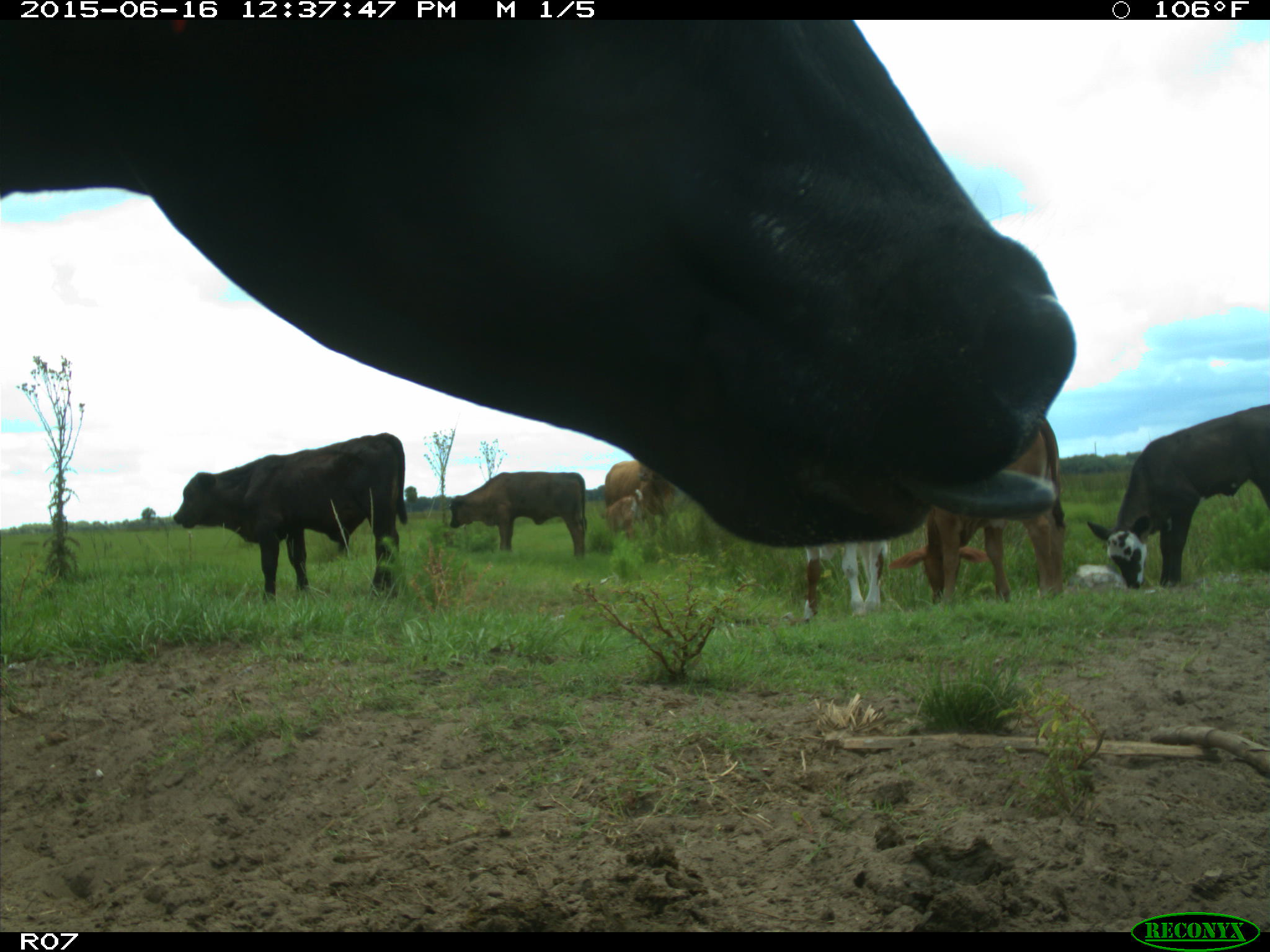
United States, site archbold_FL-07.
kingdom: Animalia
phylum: Chordata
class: Mammalia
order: Artiodactyla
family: Bovidae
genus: Bos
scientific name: Bos taurus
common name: domestic cow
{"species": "Bos taurus (domestic cow)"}